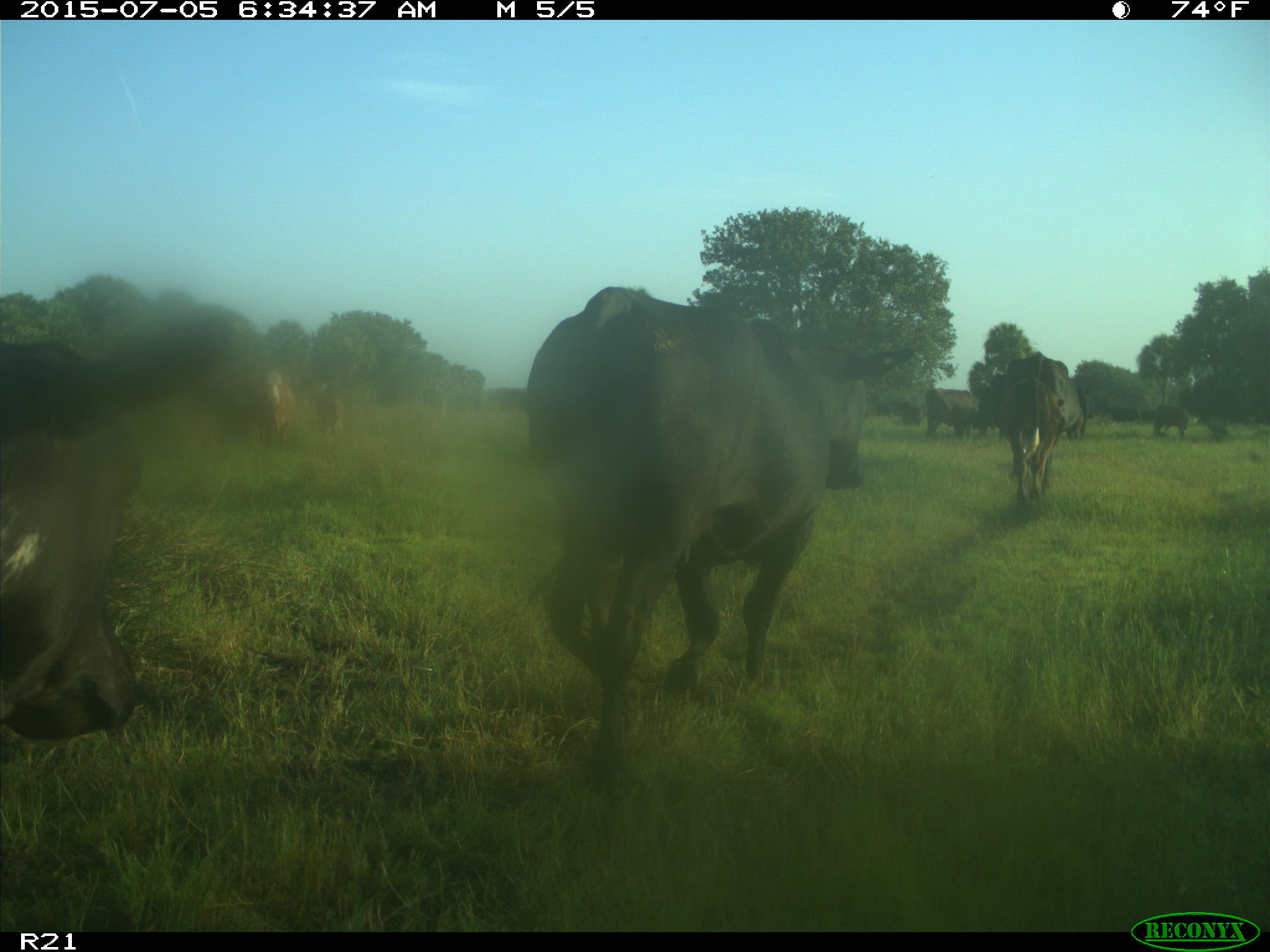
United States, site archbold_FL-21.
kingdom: Animalia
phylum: Chordata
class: Mammalia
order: Artiodactyla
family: Bovidae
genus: Bos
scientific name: Bos taurus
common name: domestic cow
Bos taurus (domestic cow).